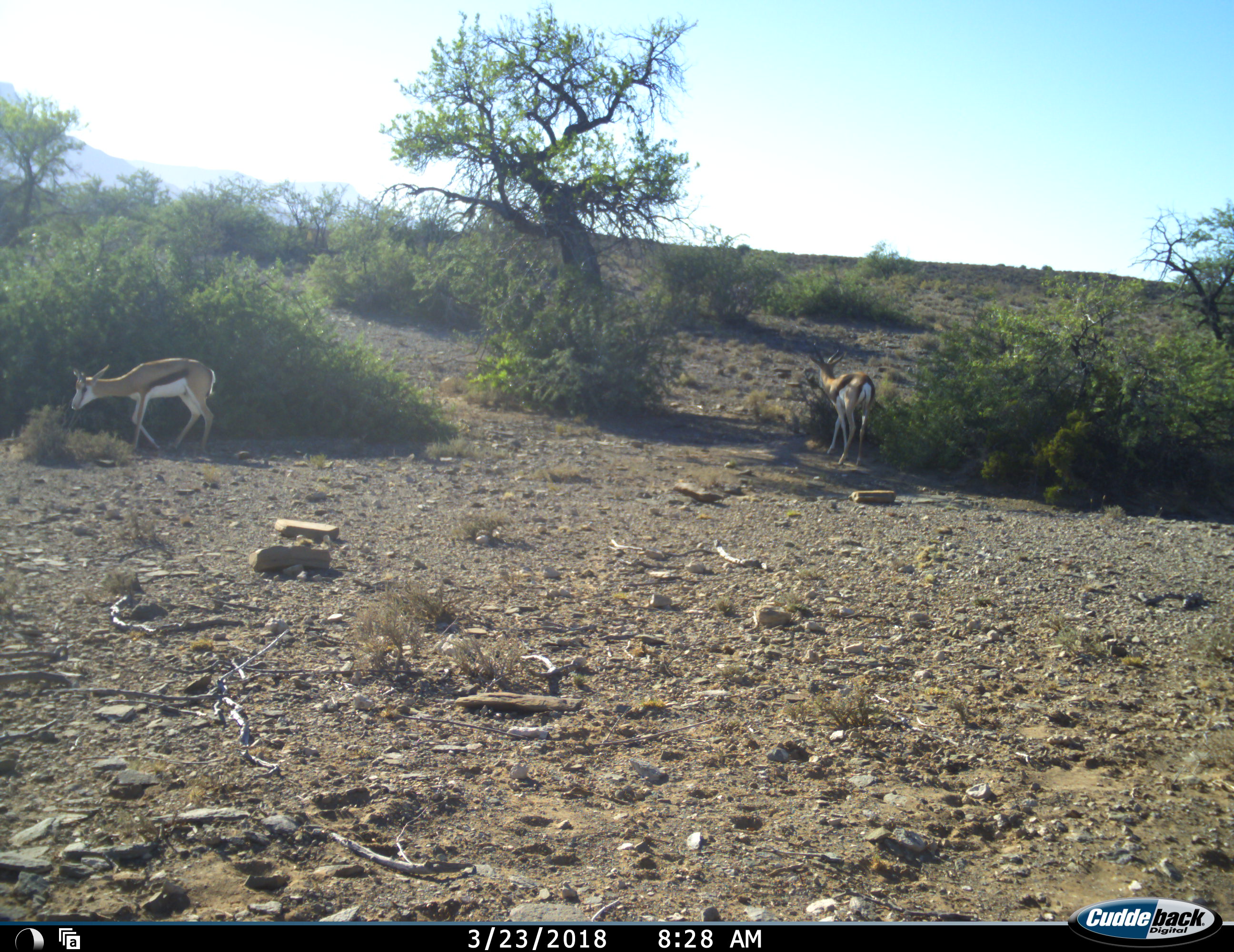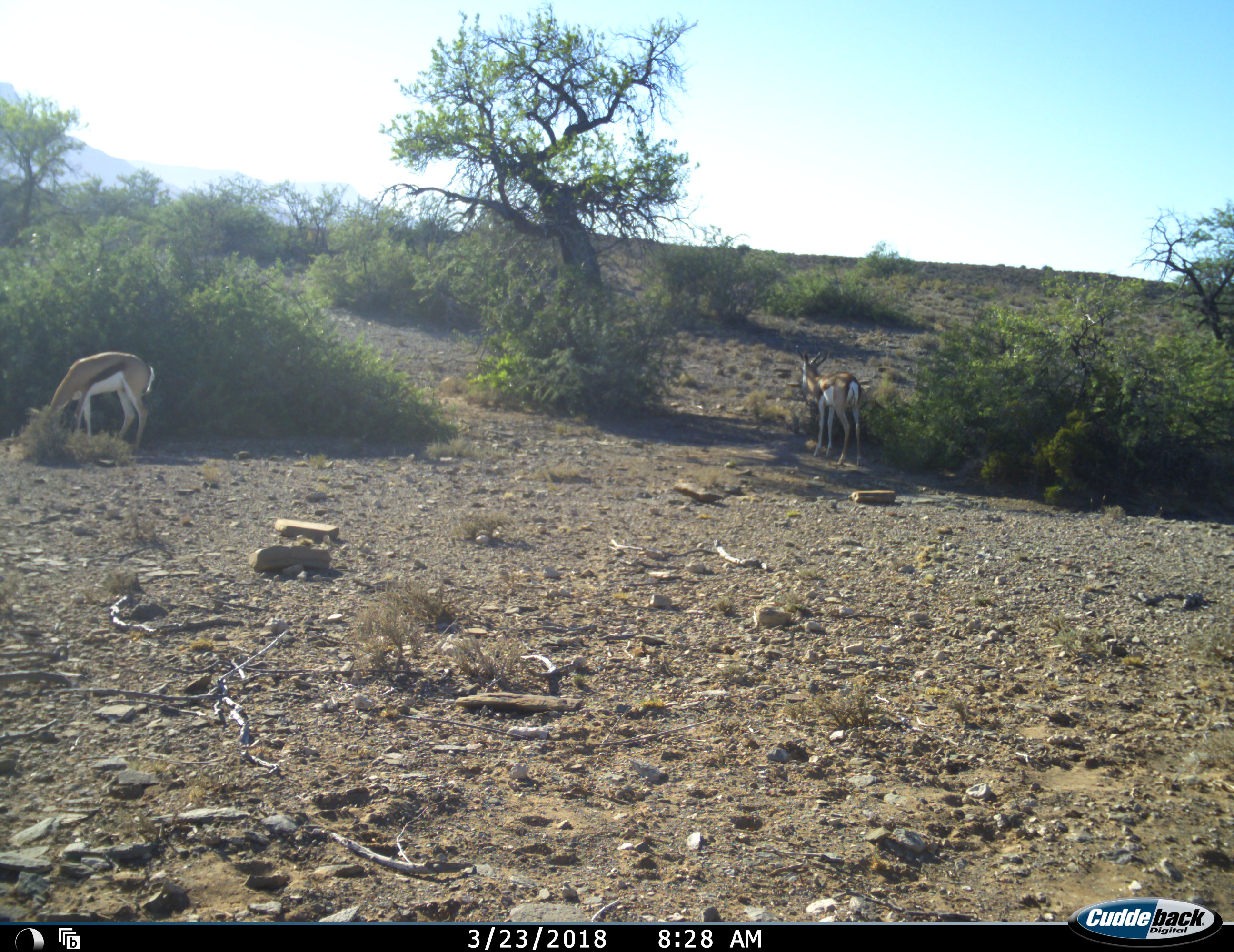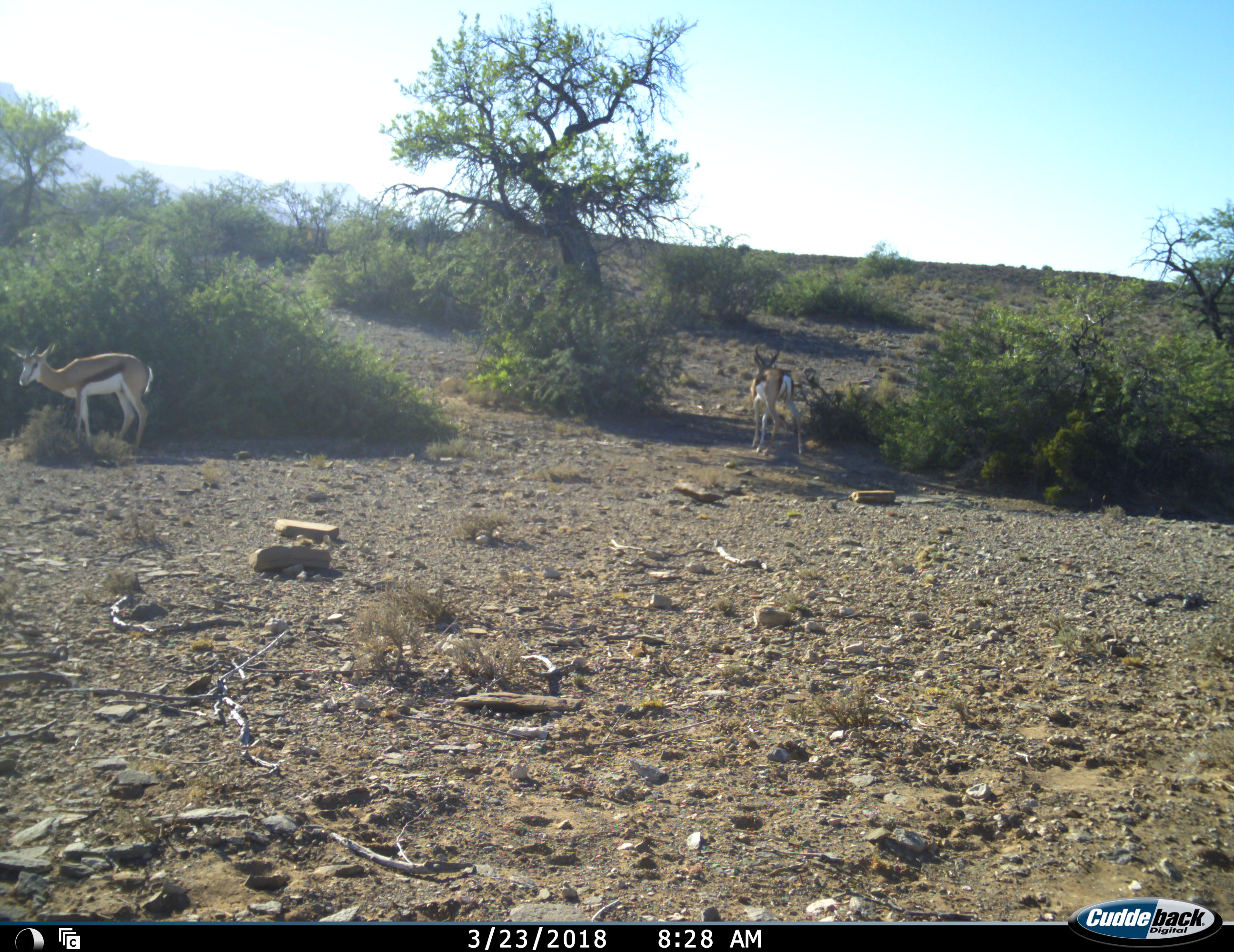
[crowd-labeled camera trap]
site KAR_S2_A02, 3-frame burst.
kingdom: Animalia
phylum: Chordata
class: Mammalia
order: Artiodactyla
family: Bovidae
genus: Antidorcas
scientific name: Antidorcas marsupialis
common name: springbok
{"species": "springbok (Antidorcas marsupialis)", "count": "2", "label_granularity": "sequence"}